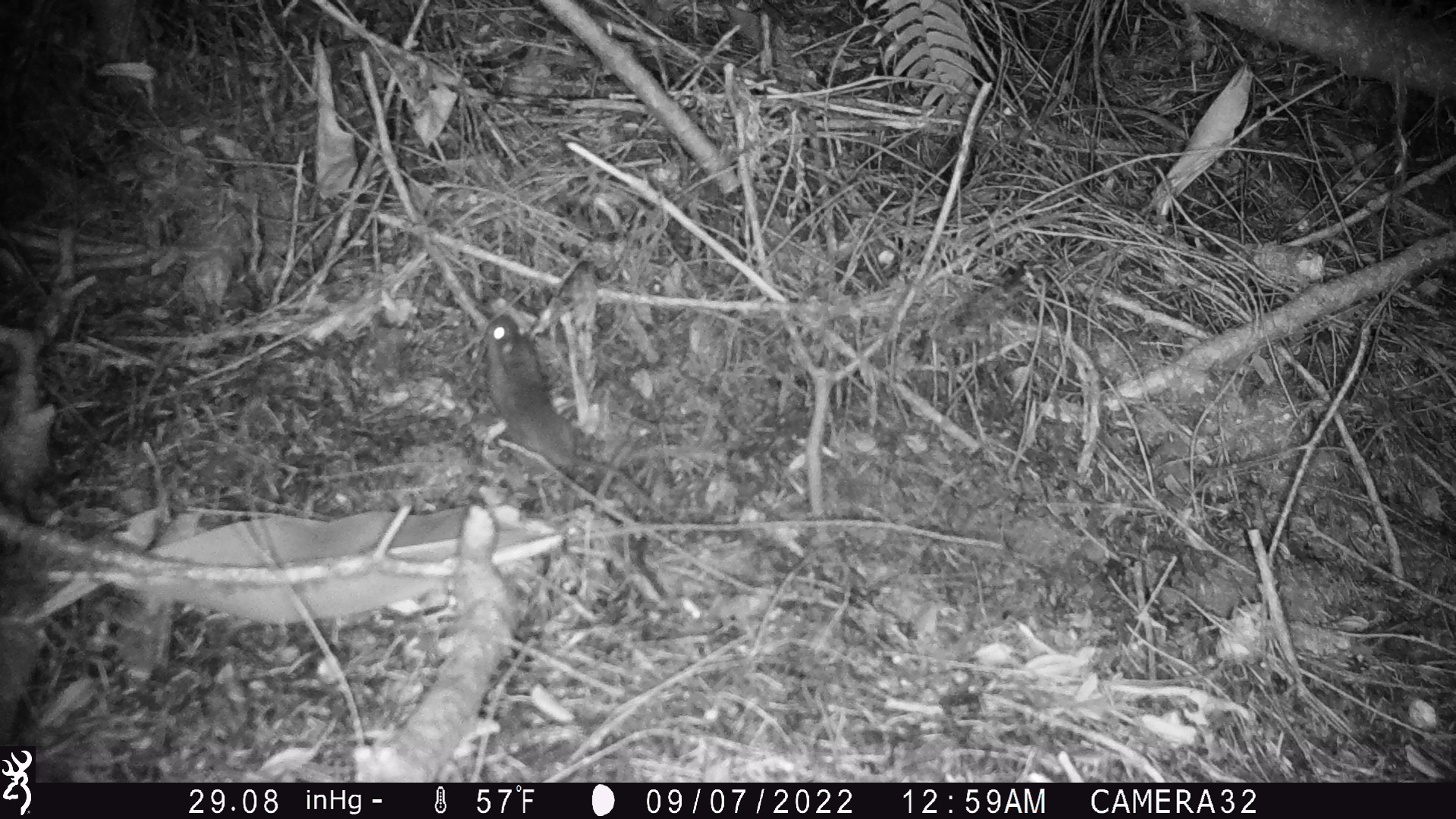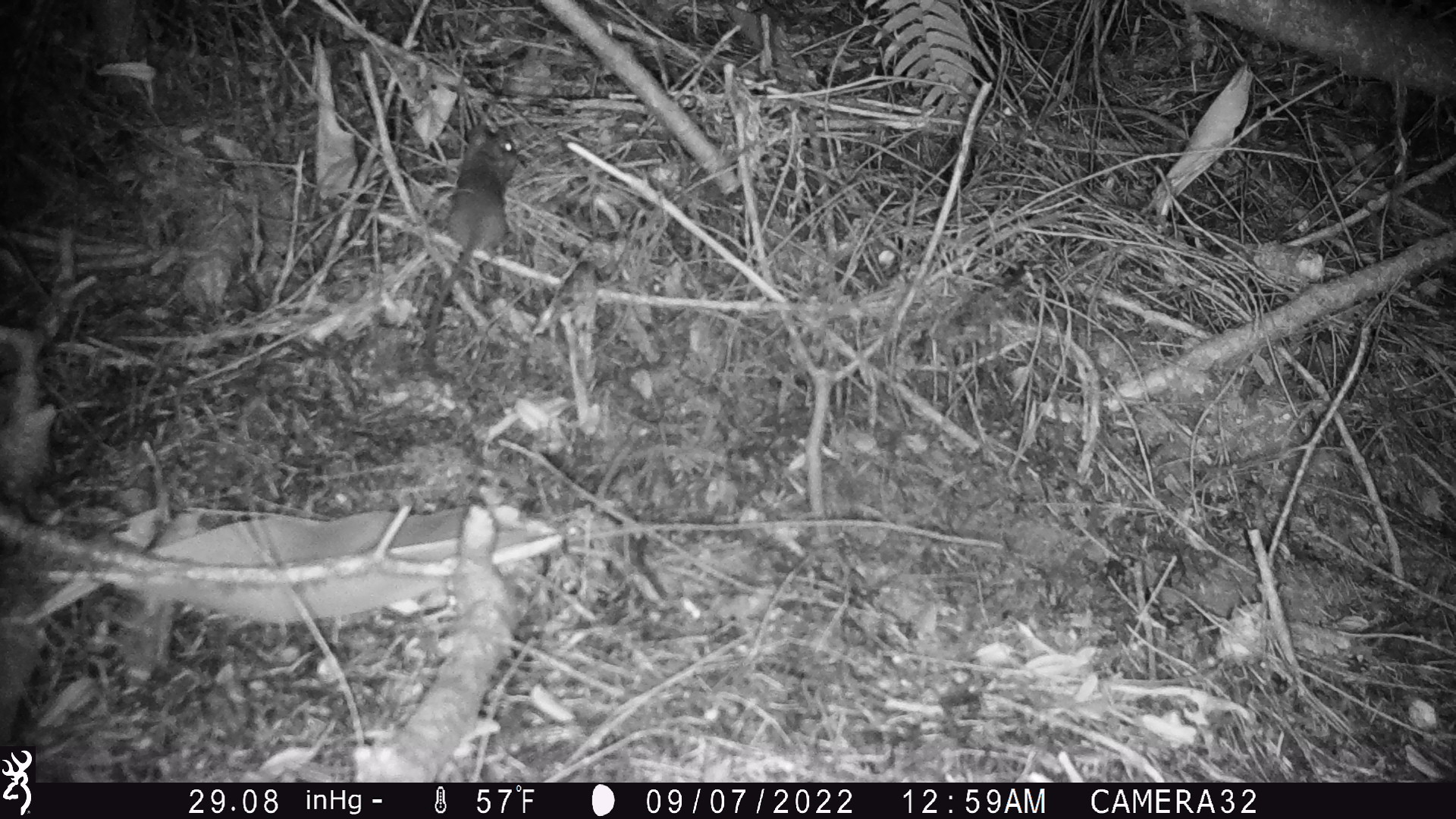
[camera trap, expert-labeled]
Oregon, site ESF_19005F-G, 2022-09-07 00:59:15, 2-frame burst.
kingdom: Animalia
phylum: Chordata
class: Mammalia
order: Rodentia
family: Cricetidae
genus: Neotoma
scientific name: Neotoma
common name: woodrats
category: neotoma species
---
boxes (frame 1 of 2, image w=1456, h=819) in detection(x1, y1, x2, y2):
neotoma species: detection(441, 268, 728, 539)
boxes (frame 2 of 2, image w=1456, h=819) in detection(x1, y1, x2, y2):
neotoma species: detection(381, 112, 544, 368)